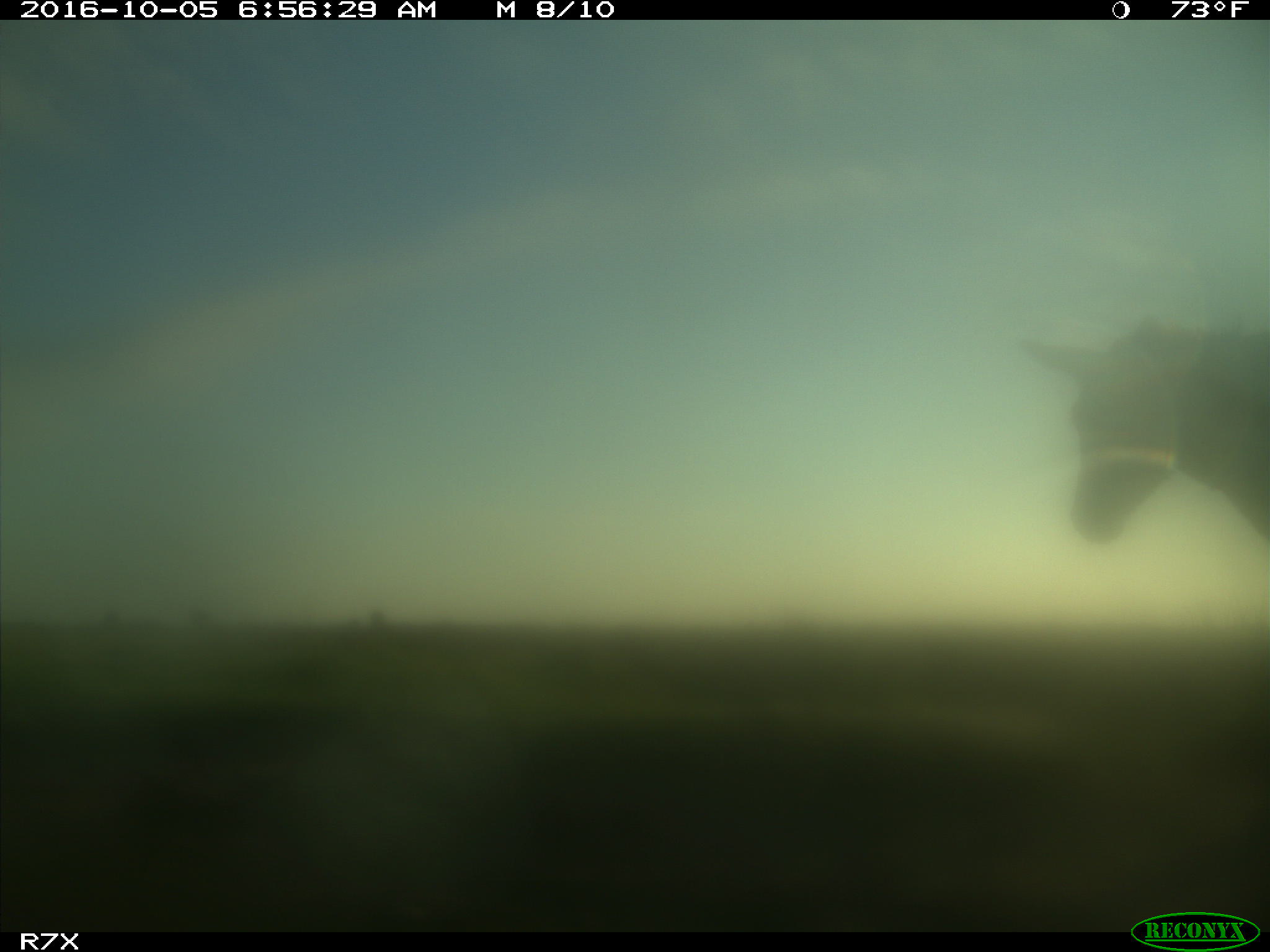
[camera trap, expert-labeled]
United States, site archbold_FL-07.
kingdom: Animalia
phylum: Chordata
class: Mammalia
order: Perissodactyla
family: Equidae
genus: Equus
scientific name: Equus africanus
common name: african wild ass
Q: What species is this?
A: Equus africanus (african wild ass).